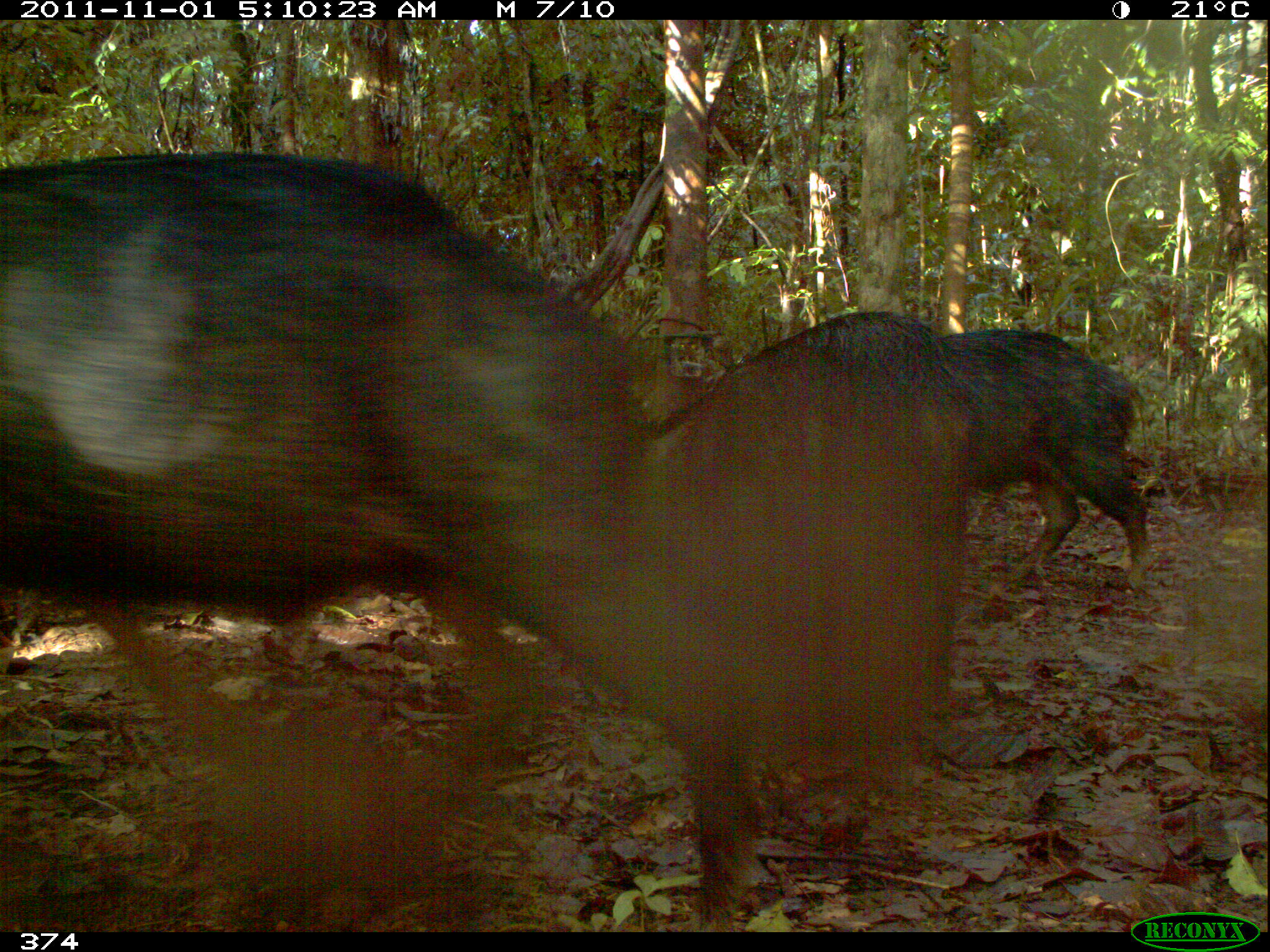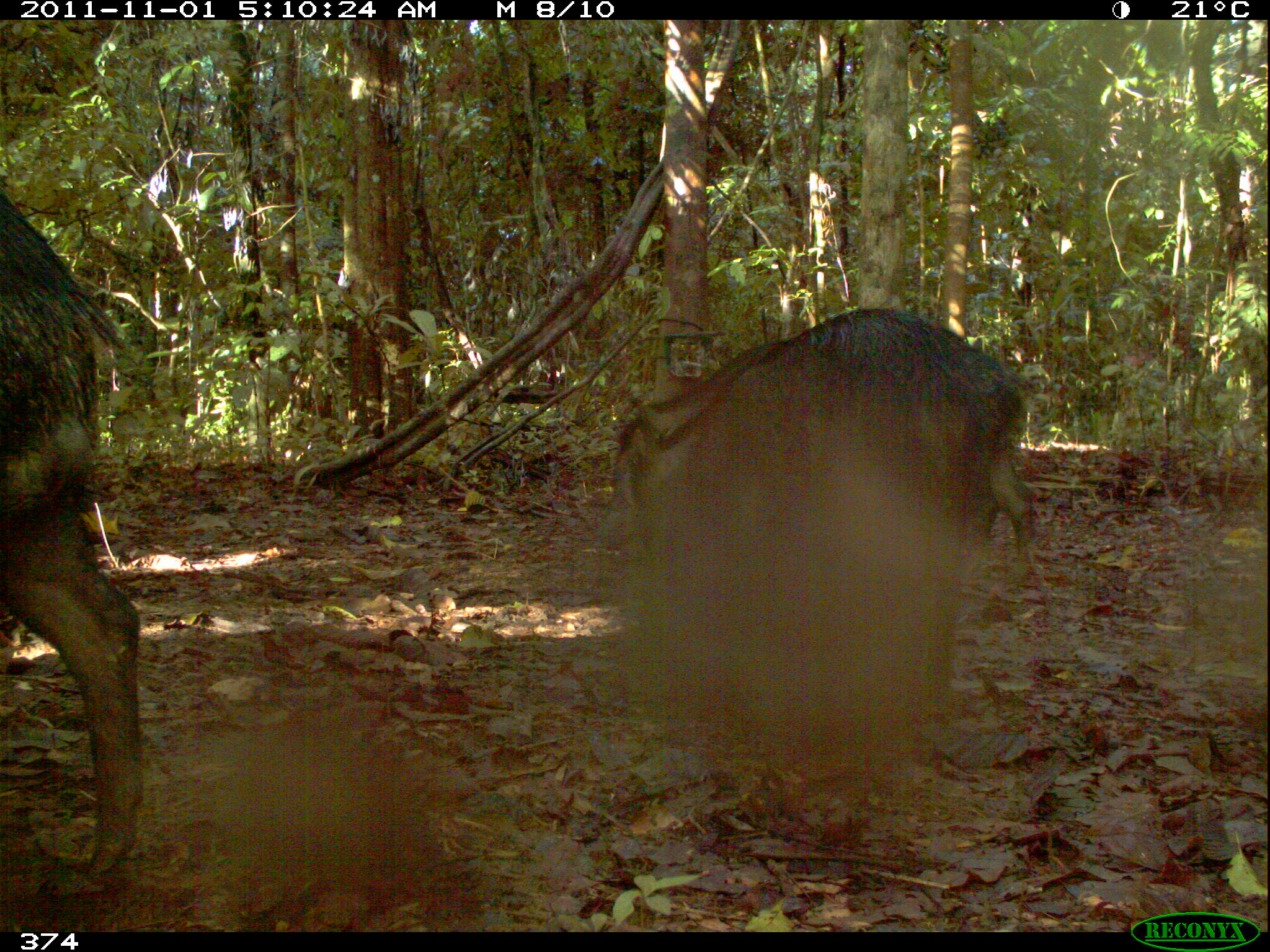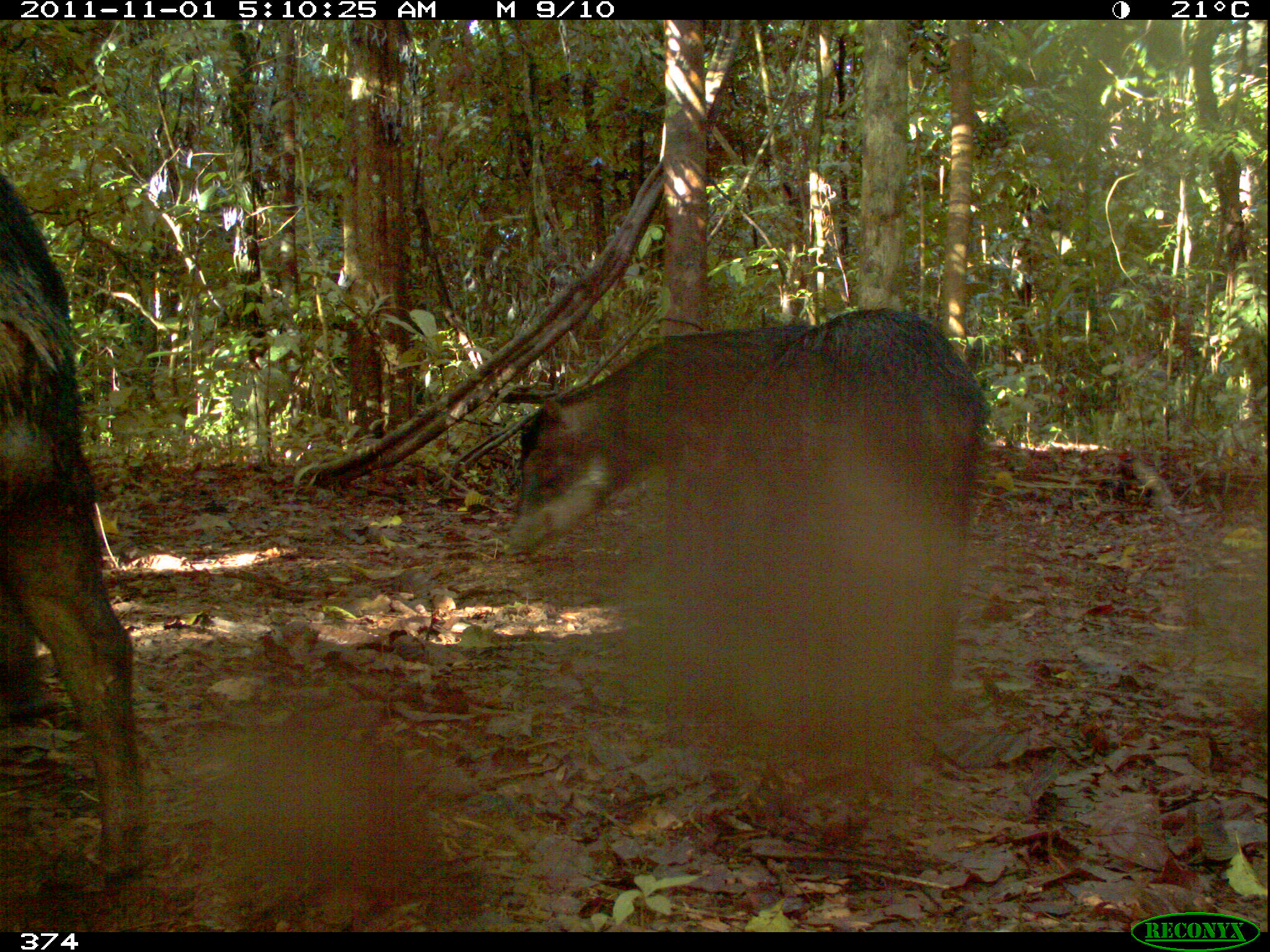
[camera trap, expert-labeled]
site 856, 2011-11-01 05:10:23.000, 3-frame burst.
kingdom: Animalia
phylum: Chordata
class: Mammalia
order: Artiodactyla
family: Tayassuidae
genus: Tayassu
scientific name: Tayassu pecari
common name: white-lipped peccary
Tayassu pecari (white-lipped peccary).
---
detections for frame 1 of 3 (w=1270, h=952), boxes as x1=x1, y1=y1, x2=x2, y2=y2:
tayassu pecari: x1=0, y1=150, x2=767, y2=931; x1=625, y1=307, x2=980, y2=773; x1=932, y1=326, x2=1148, y2=592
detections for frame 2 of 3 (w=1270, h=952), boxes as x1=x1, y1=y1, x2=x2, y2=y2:
tayassu pecari: x1=607, y1=306, x2=1057, y2=631; x1=0, y1=189, x2=141, y2=900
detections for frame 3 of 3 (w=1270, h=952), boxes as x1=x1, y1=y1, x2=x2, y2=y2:
tayassu pecari: x1=466, y1=304, x2=1092, y2=727; x1=0, y1=170, x2=146, y2=894